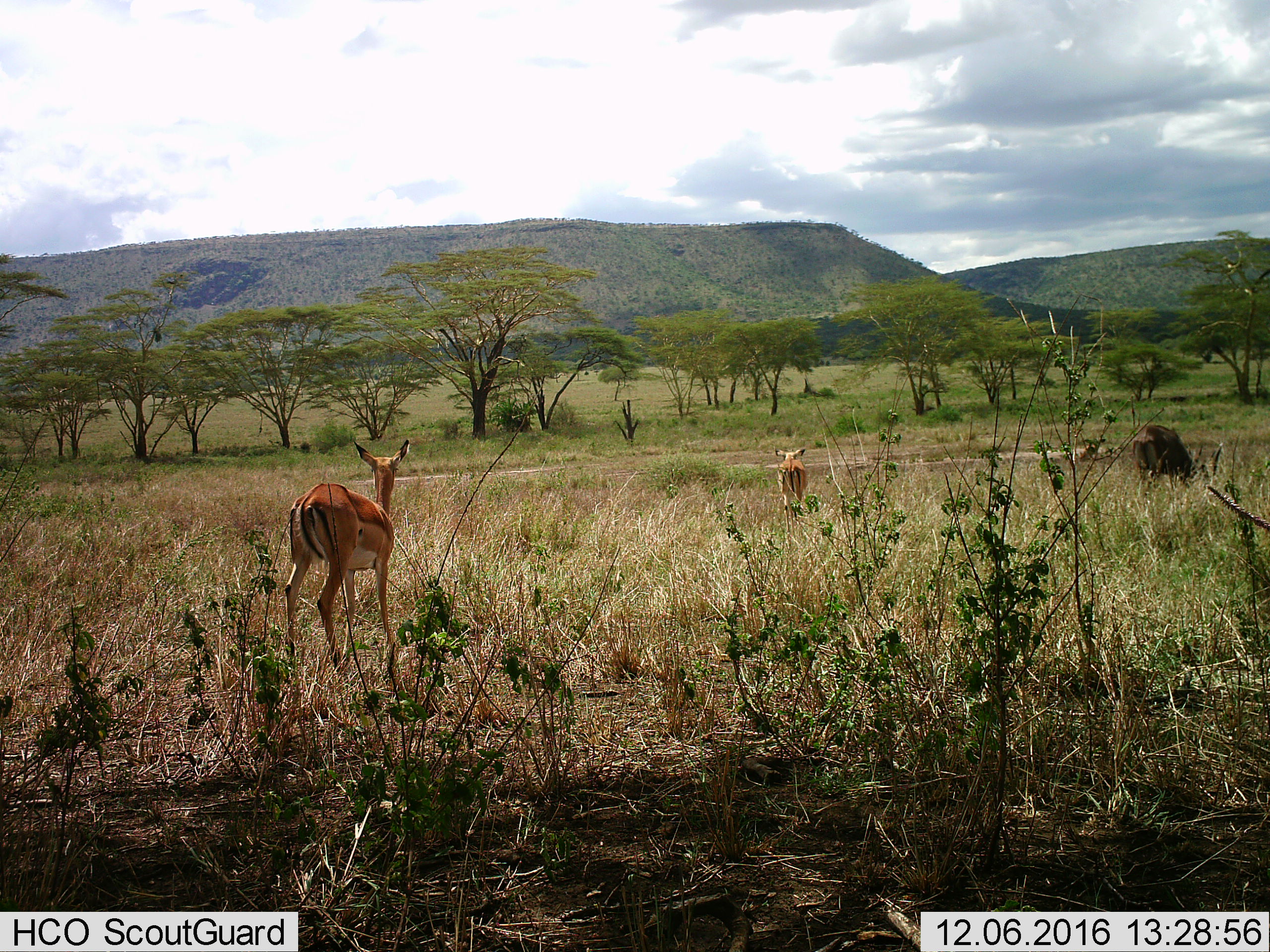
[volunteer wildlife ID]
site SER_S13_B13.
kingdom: Animalia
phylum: Chordata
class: Mammalia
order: Artiodactyla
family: Bovidae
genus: Aepyceros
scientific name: Aepyceros melampus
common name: impala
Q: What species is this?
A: Impala (Aepyceros melampus).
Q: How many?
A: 2.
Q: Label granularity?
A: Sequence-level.